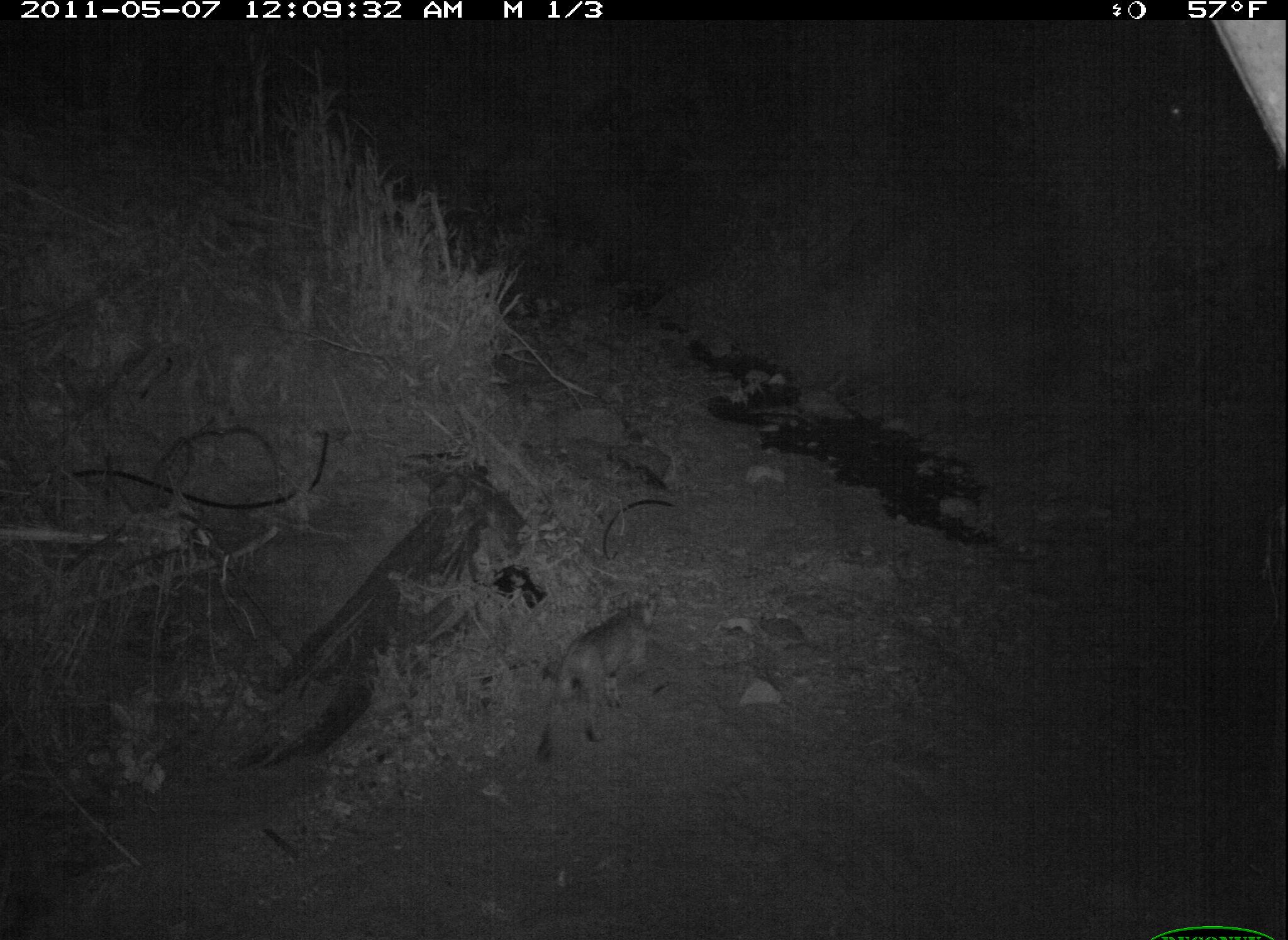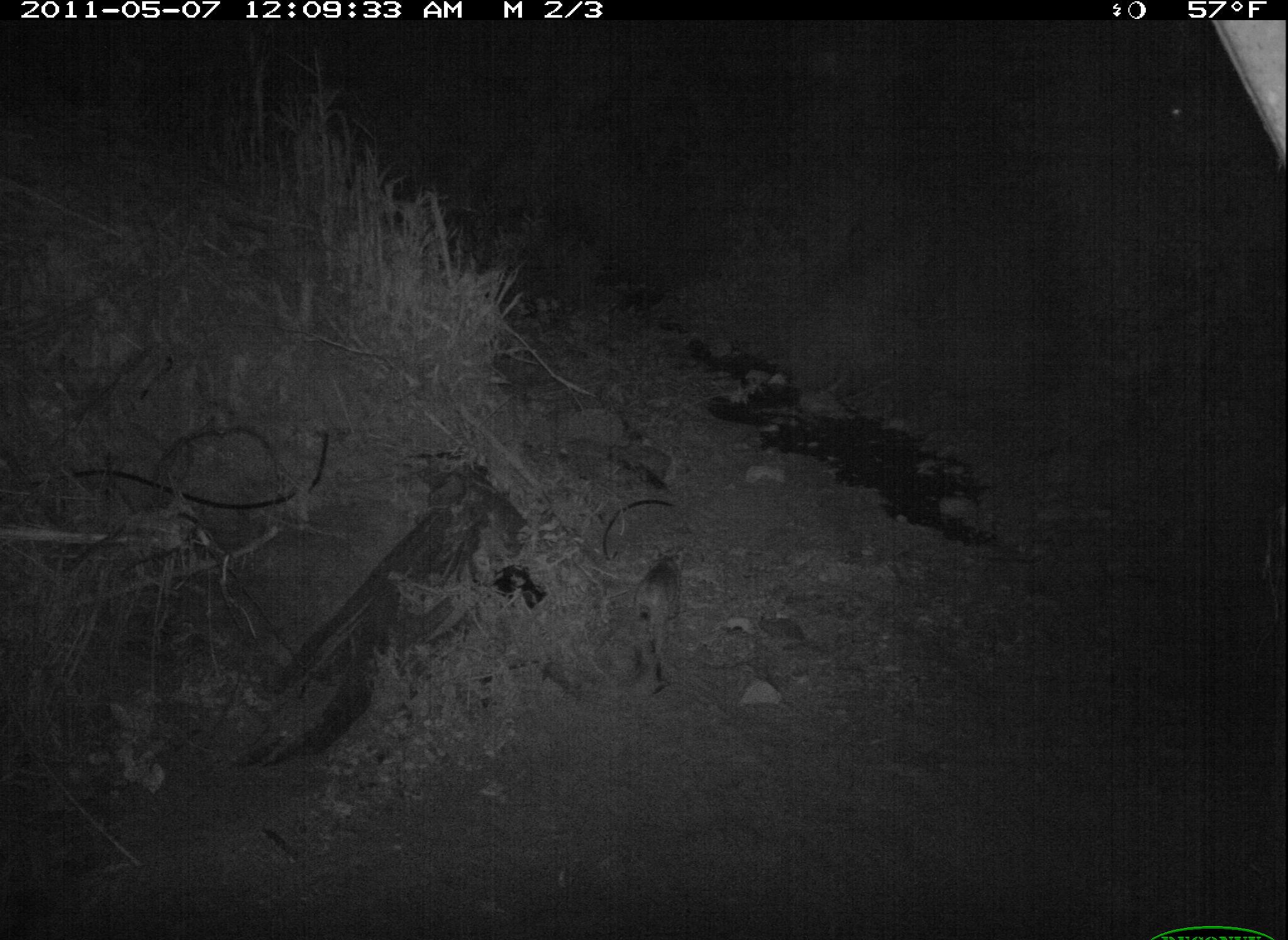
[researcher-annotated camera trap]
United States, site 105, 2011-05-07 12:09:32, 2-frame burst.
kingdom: Animalia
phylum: Chordata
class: Mammalia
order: Carnivora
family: Felidae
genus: Lynx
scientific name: Lynx rufus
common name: bobcat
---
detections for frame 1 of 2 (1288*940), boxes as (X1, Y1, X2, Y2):
bobcat: (531, 583, 663, 765)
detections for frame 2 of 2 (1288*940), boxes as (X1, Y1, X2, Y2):
bobcat: (628, 532, 687, 696)